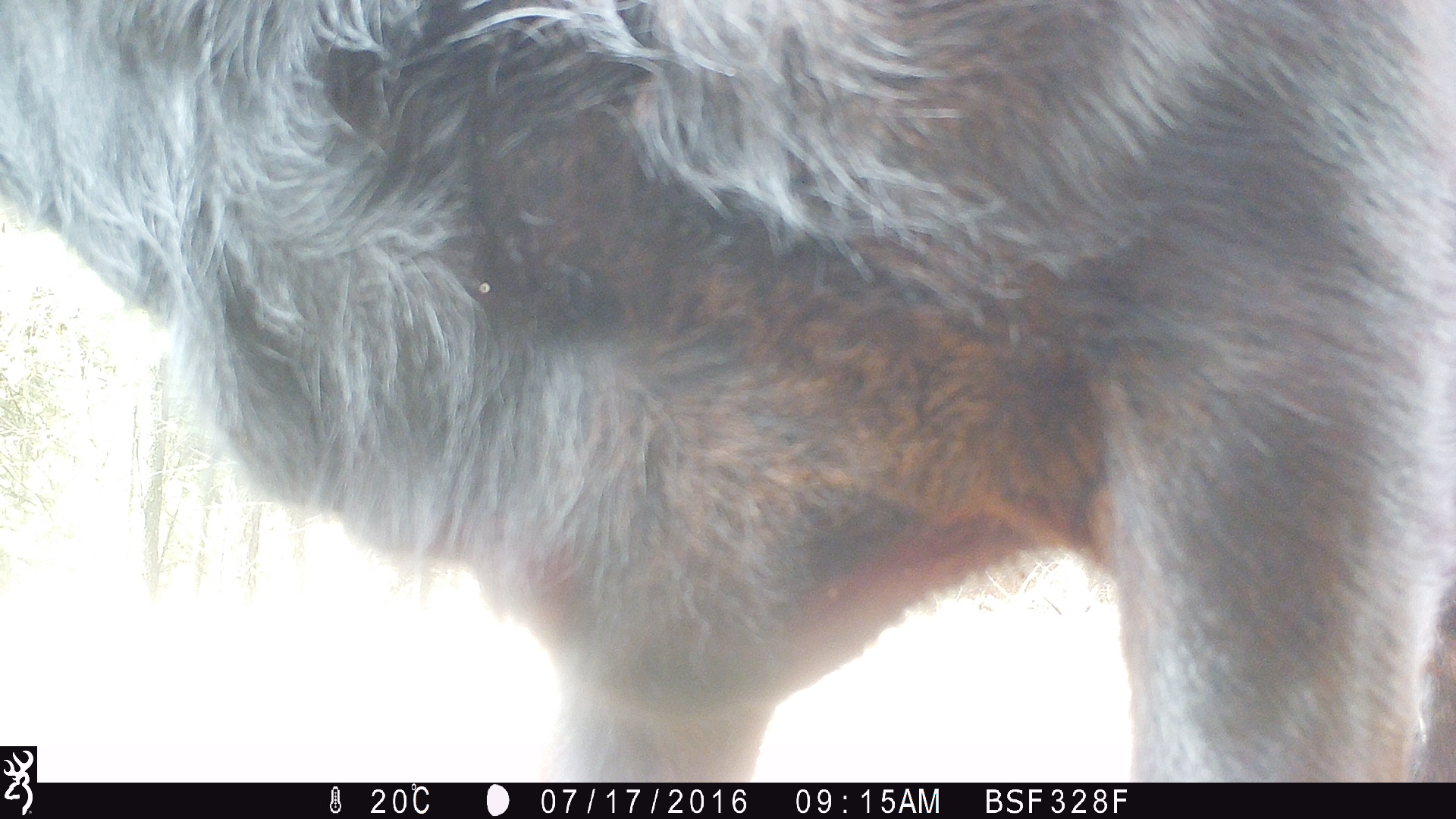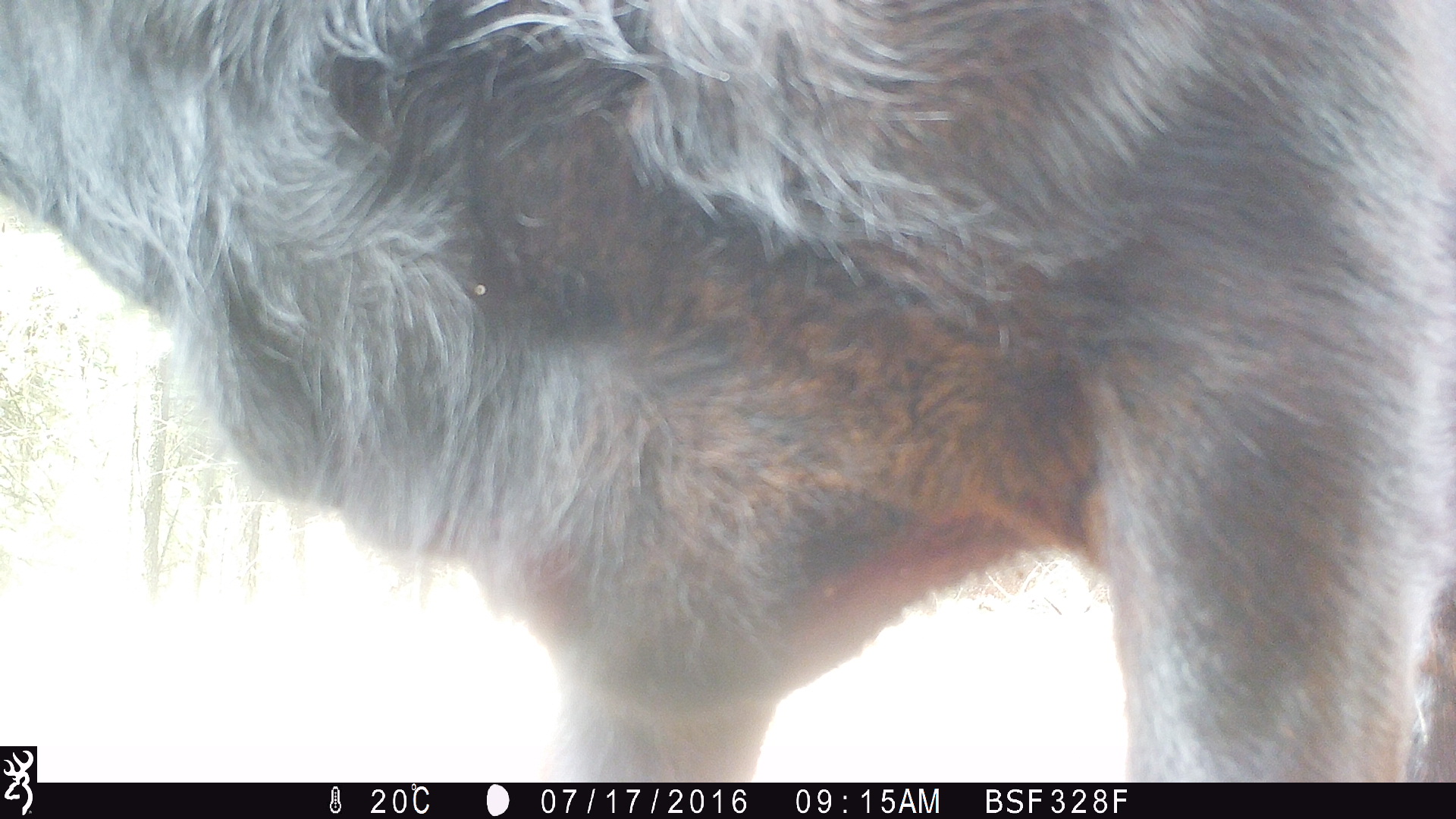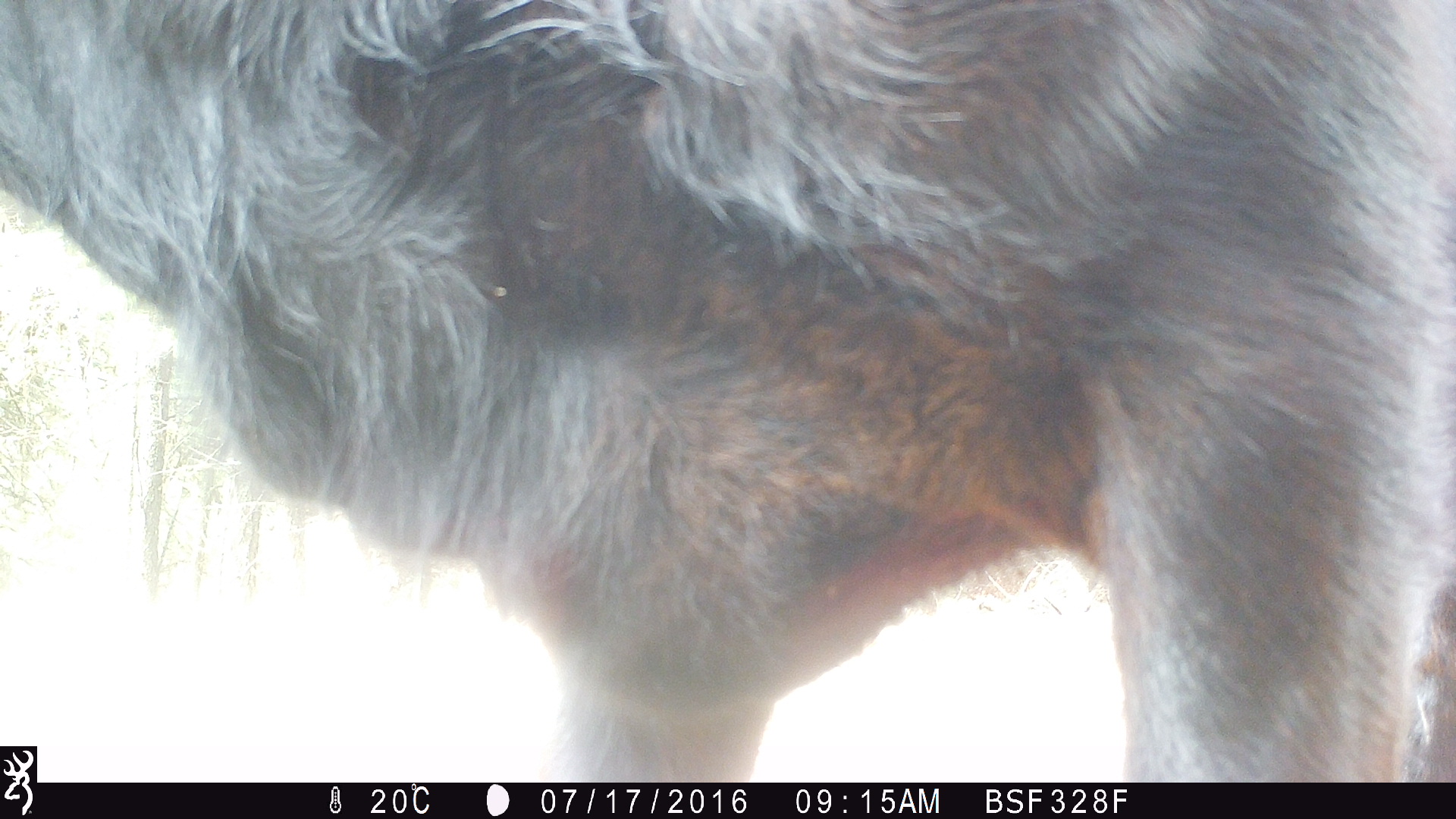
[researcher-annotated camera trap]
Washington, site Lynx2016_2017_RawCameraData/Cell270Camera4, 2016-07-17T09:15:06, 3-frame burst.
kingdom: Animalia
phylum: Chordata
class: Mammalia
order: Artiodactyla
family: Bovidae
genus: Bos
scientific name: Bos taurus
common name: domestic cattle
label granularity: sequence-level